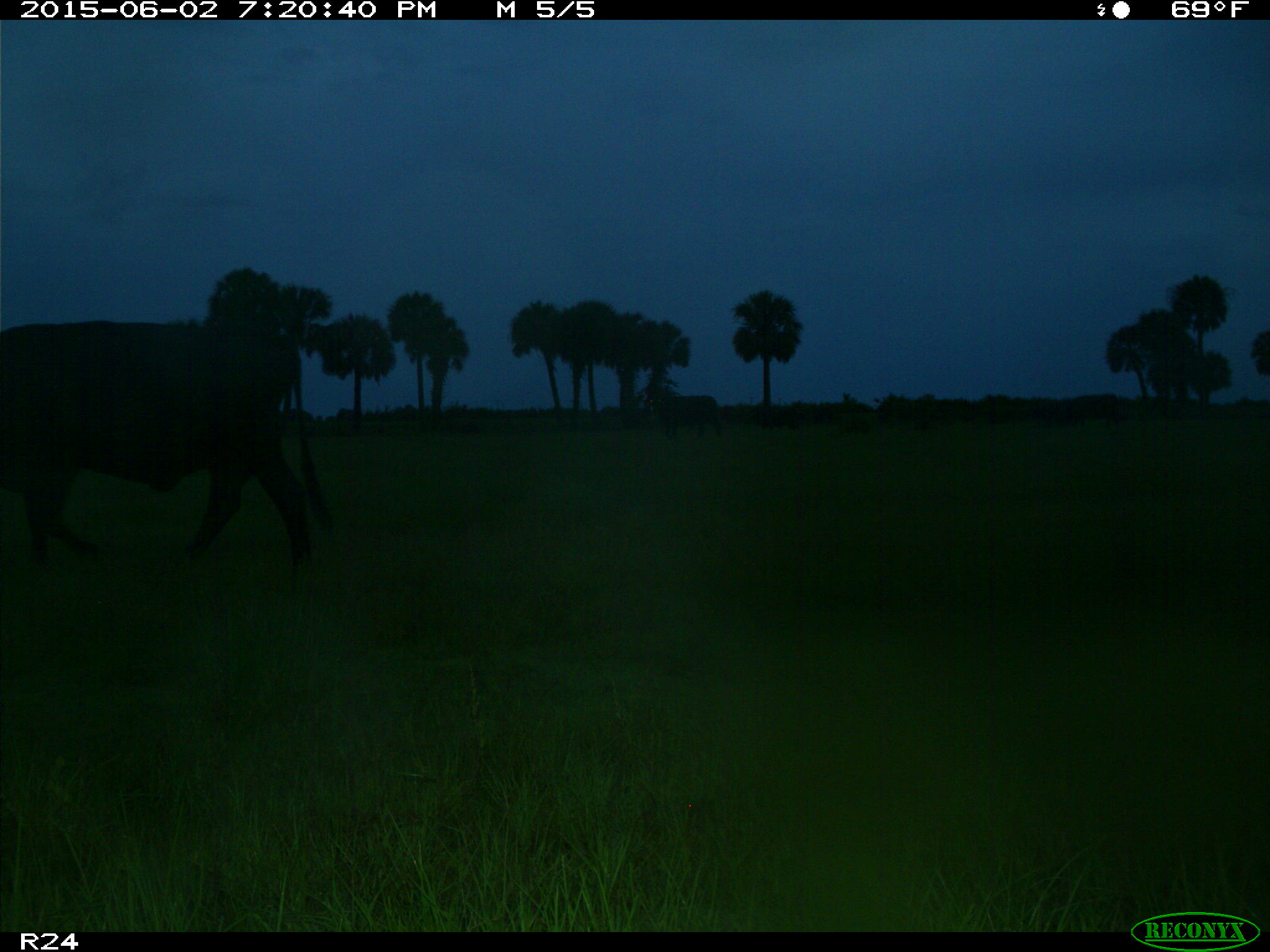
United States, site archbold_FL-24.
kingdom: Animalia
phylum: Chordata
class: Mammalia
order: Artiodactyla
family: Bovidae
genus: Bos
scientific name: Bos taurus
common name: domestic cow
Bos taurus (domestic cow).